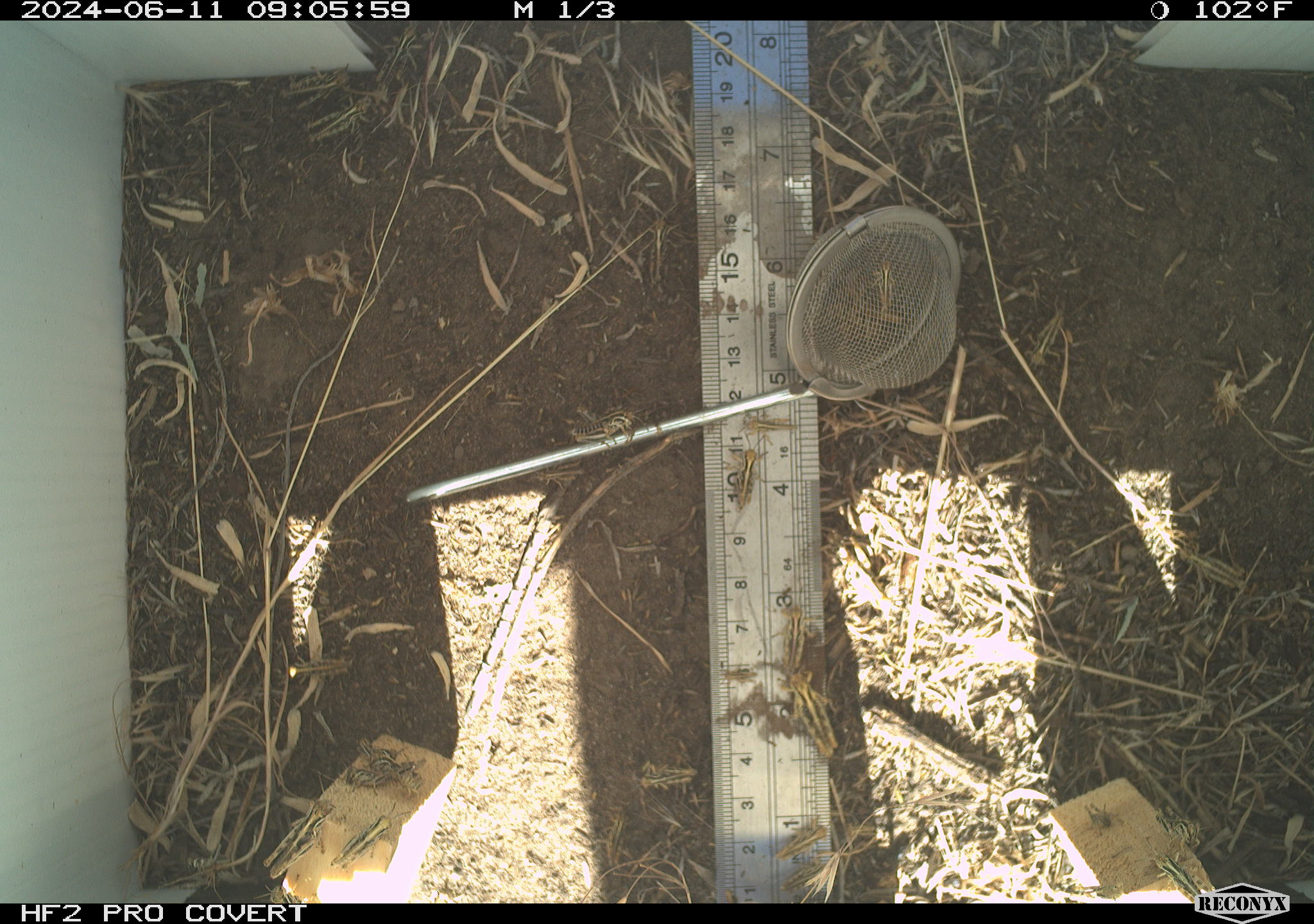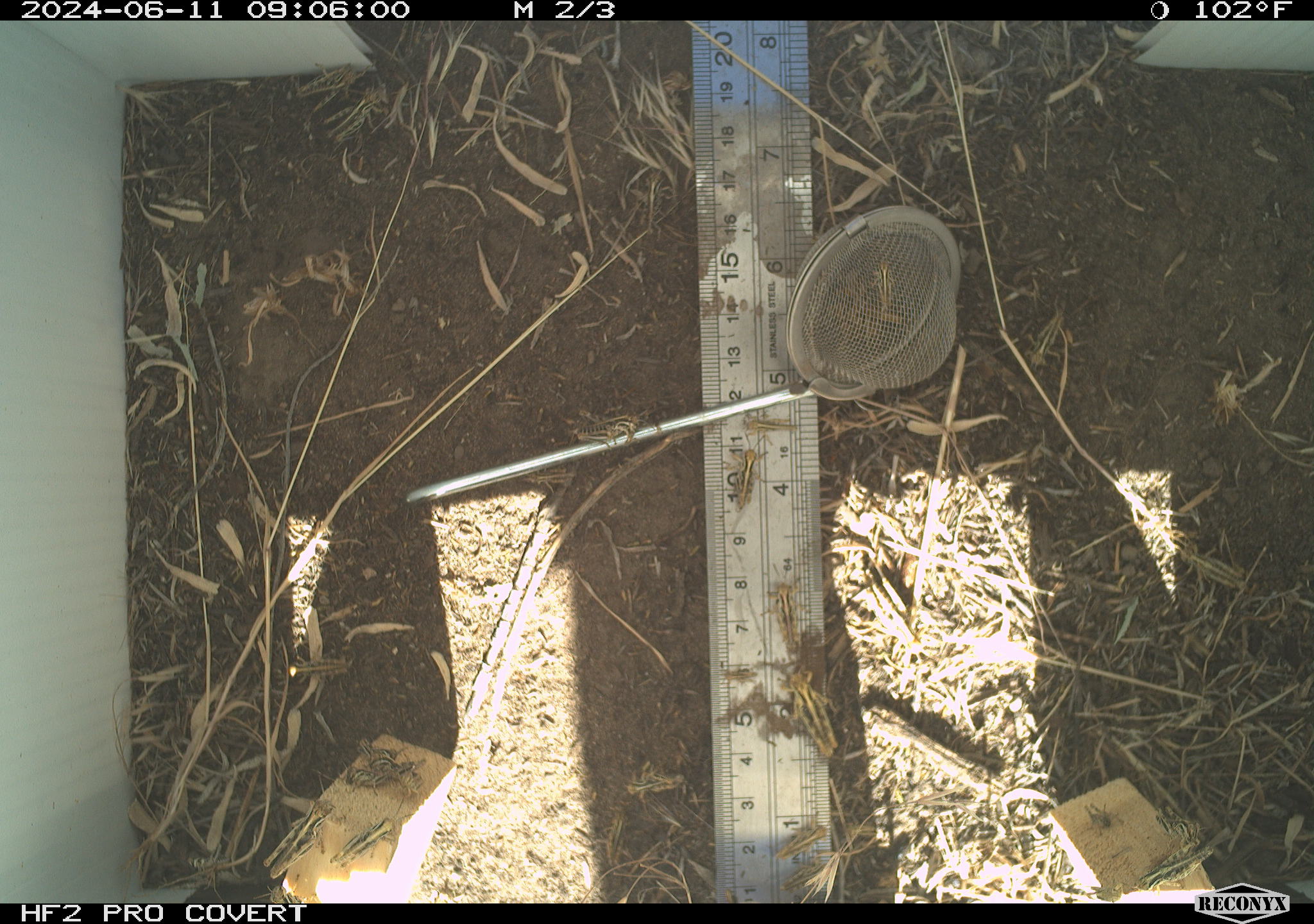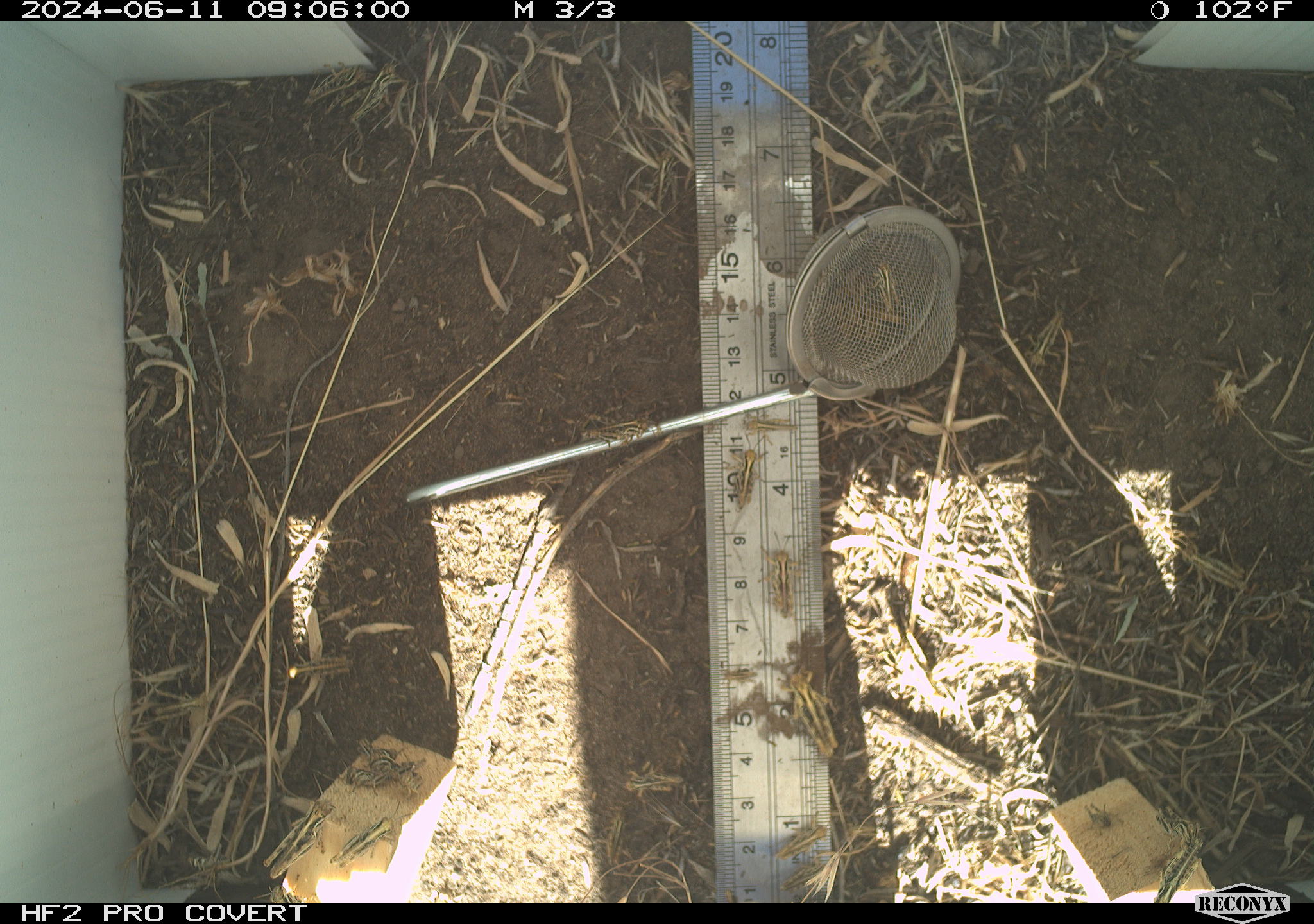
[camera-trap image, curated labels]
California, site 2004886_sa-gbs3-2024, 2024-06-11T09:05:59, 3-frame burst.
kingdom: Animalia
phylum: Arthropoda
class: Insecta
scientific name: Insecta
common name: insect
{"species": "insect (Insecta)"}